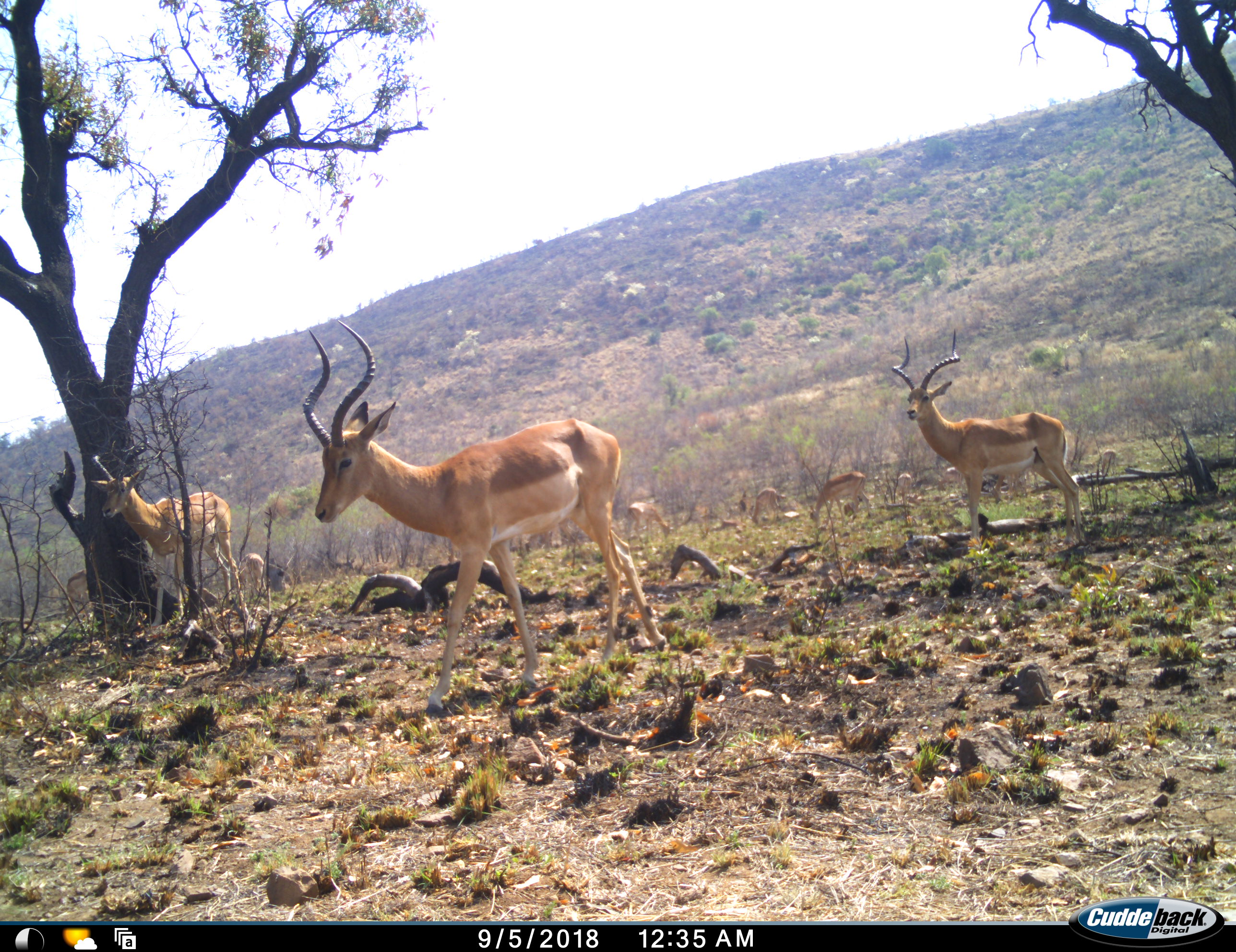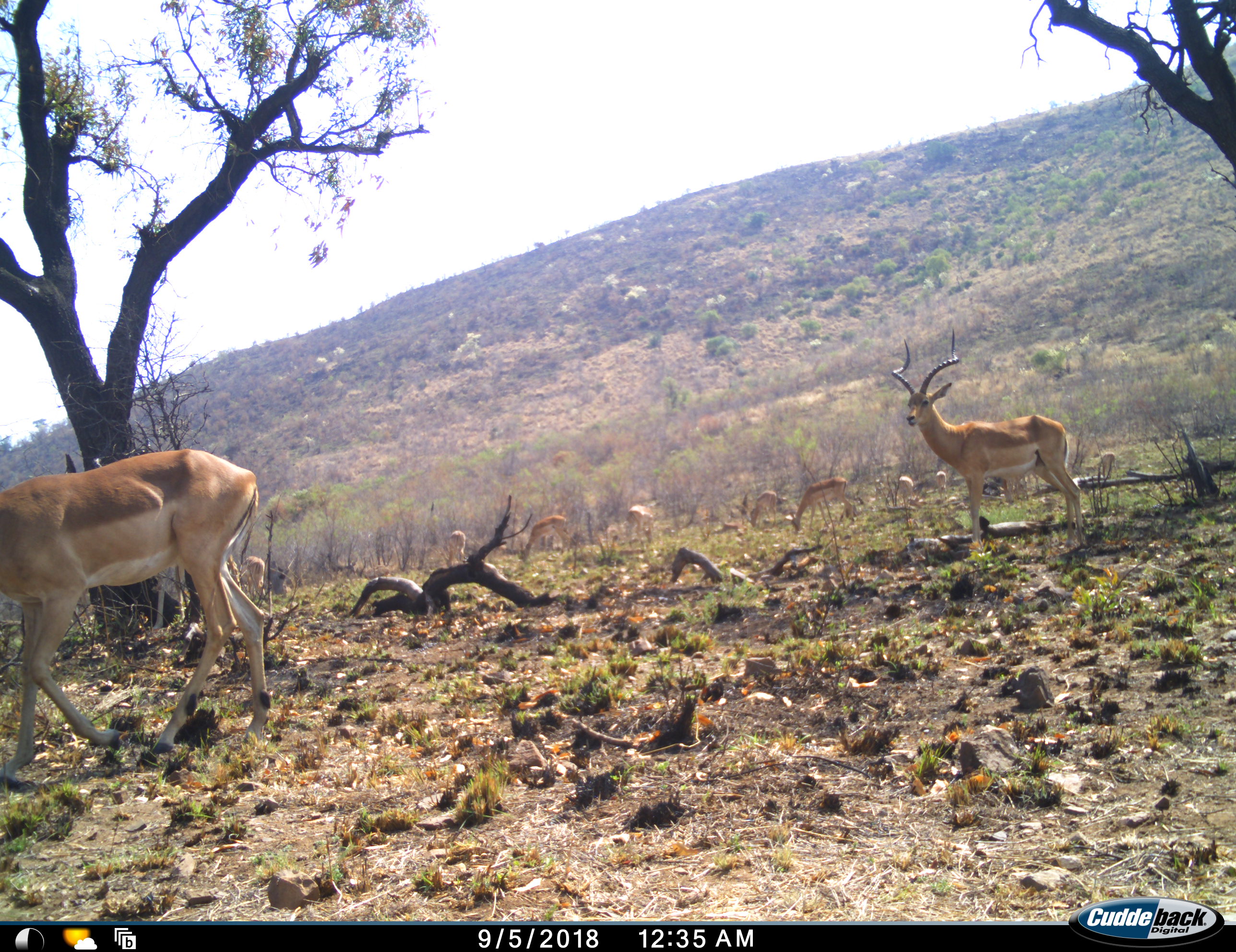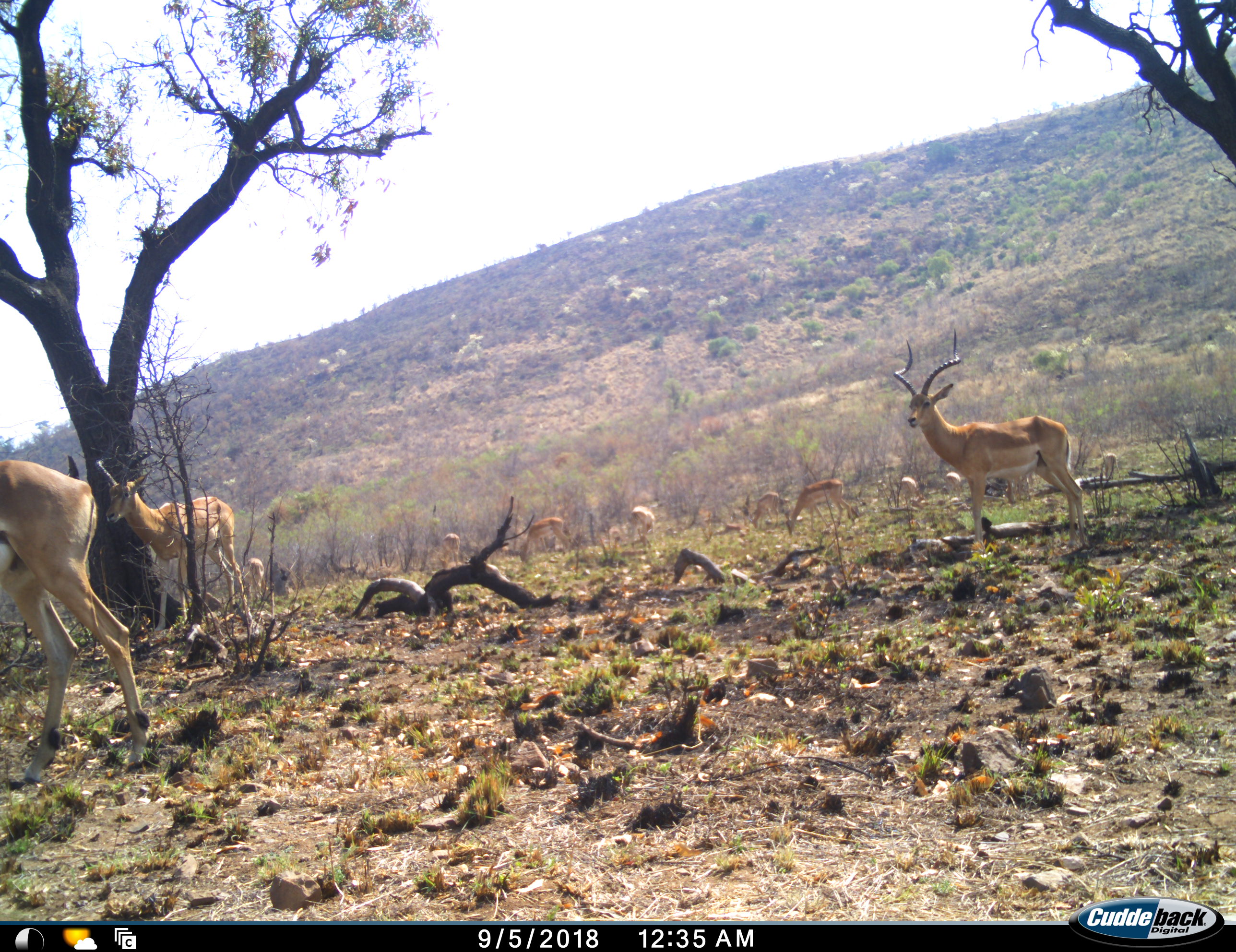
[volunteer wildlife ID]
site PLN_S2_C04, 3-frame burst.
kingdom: Animalia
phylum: Chordata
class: Mammalia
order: Artiodactyla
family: Bovidae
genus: Aepyceros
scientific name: Aepyceros melampus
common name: impala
Impala (Aepyceros melampus), count 11-50. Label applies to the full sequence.